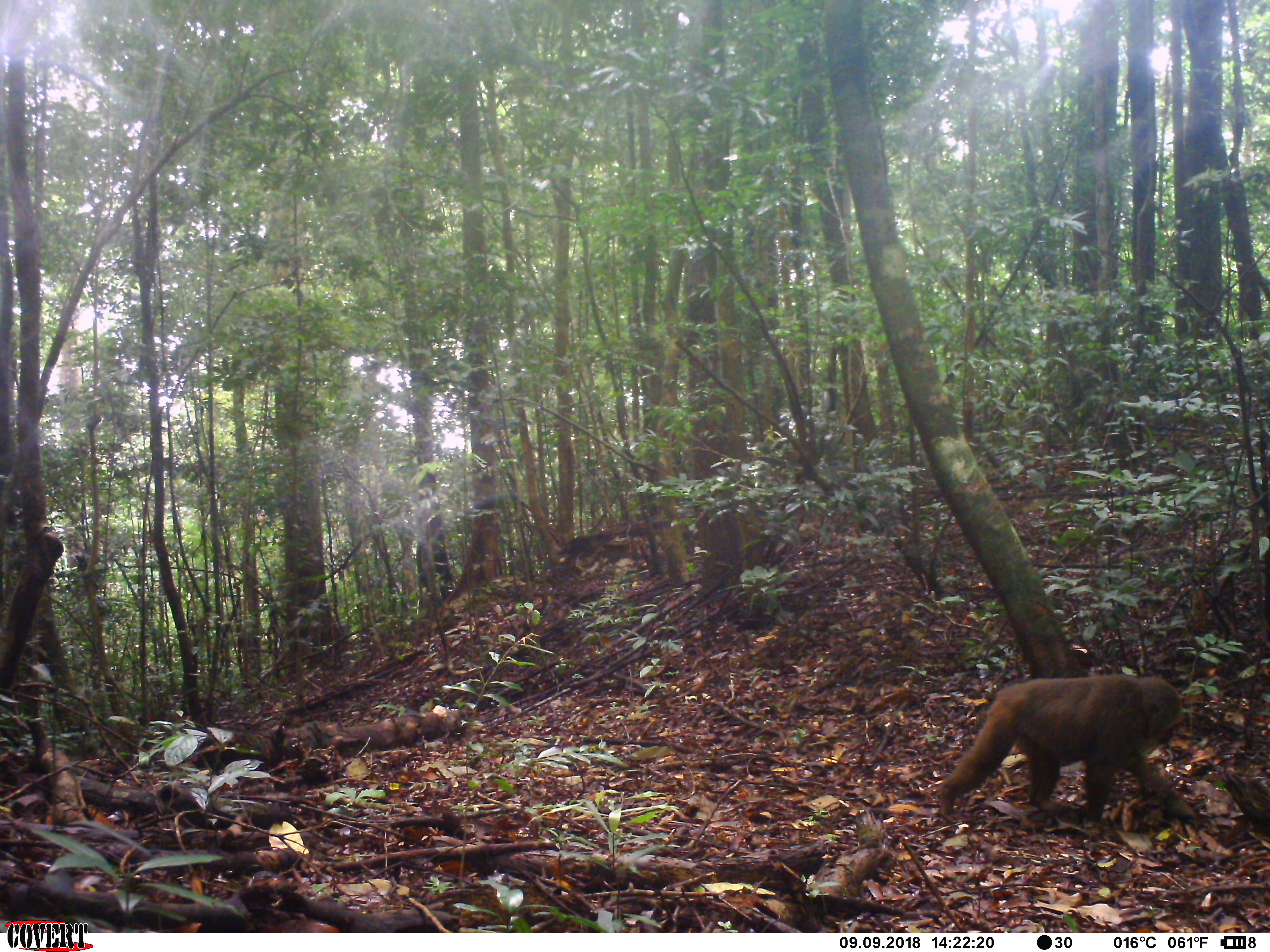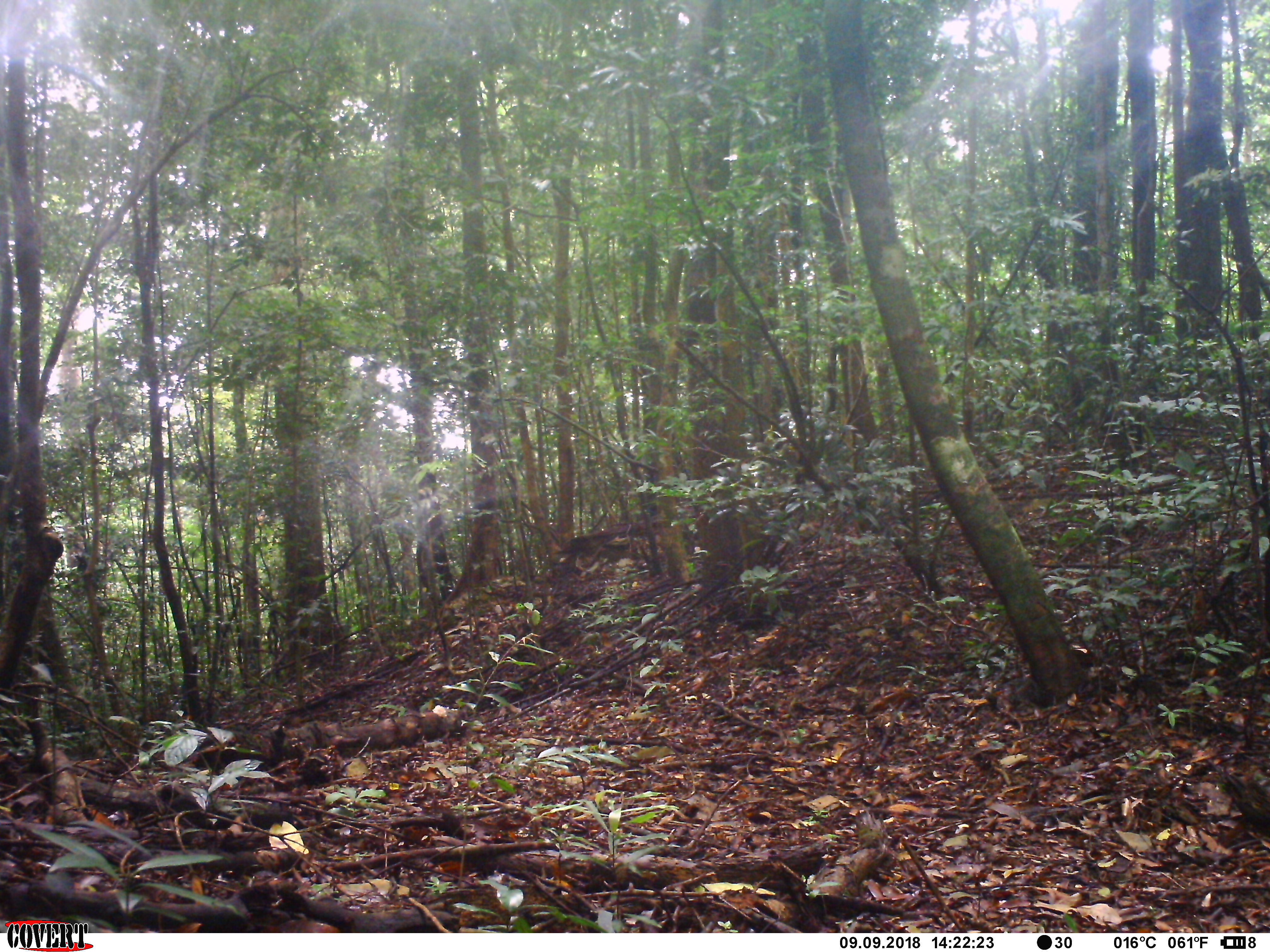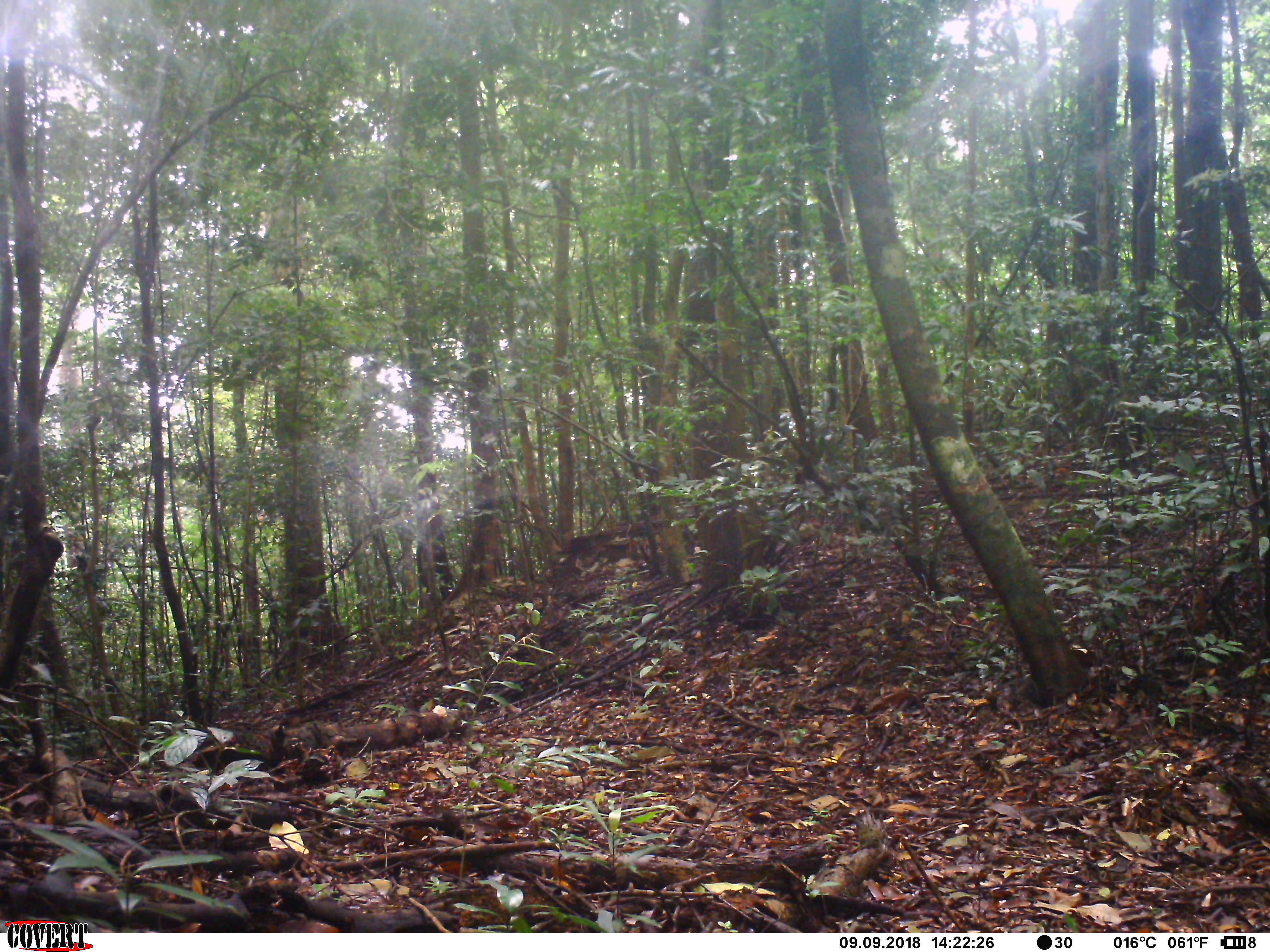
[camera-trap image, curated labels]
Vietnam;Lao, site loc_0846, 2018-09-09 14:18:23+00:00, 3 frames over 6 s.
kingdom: Animalia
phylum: Chordata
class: Mammalia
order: Primates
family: Cercopithecidae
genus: Macaca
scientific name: Macaca arctoides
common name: stump-tailed macaque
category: stump tailed macaque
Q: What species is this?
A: Stump tailed macaque (stump-tailed macaque) (Macaca arctoides).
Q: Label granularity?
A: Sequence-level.